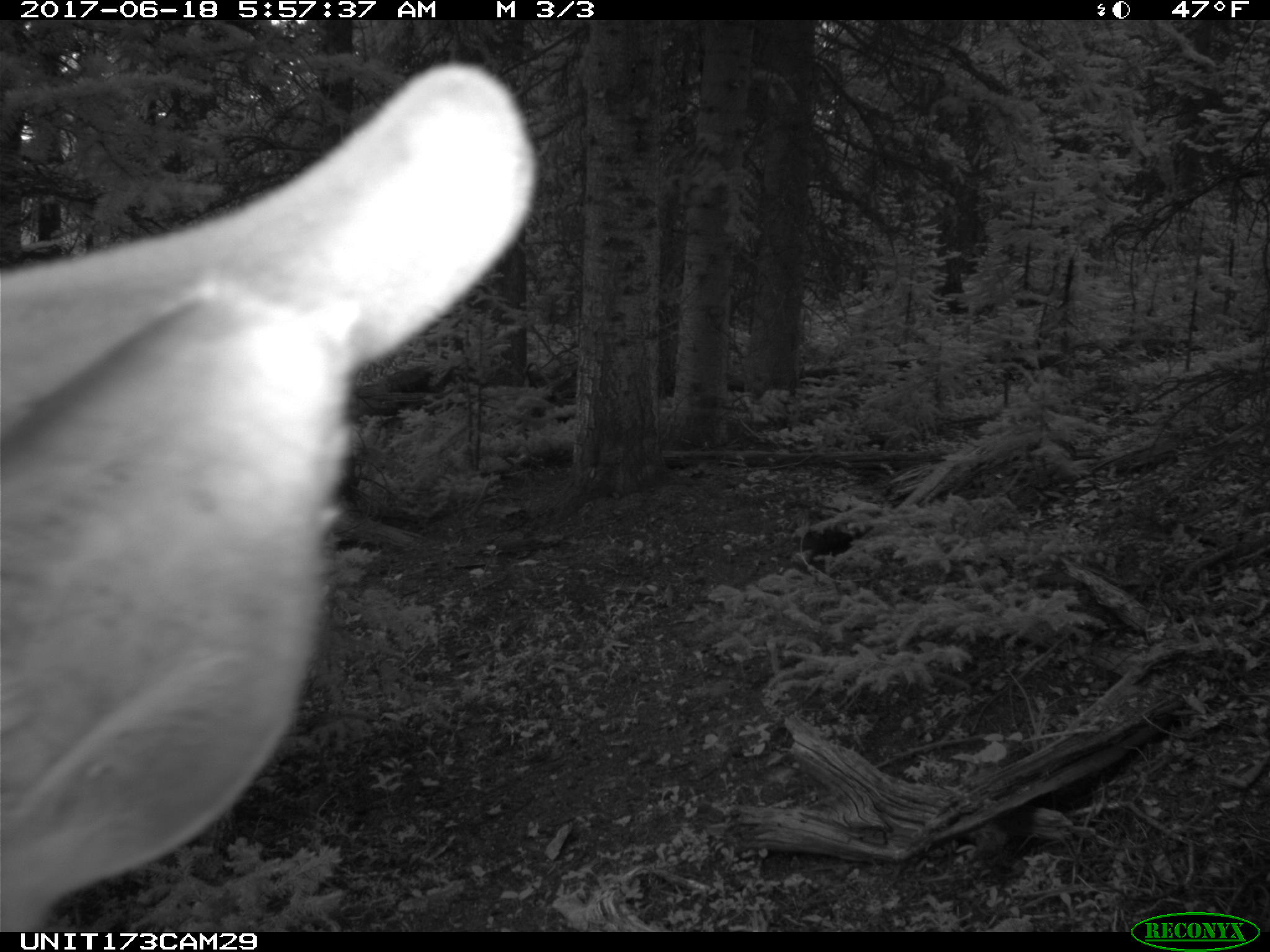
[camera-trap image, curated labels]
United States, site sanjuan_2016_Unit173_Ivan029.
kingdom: Animalia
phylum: Chordata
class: Mammalia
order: Artiodactyla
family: Cervidae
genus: Cervus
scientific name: Cervus elaphus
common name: red deer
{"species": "Cervus elaphus (red deer)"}